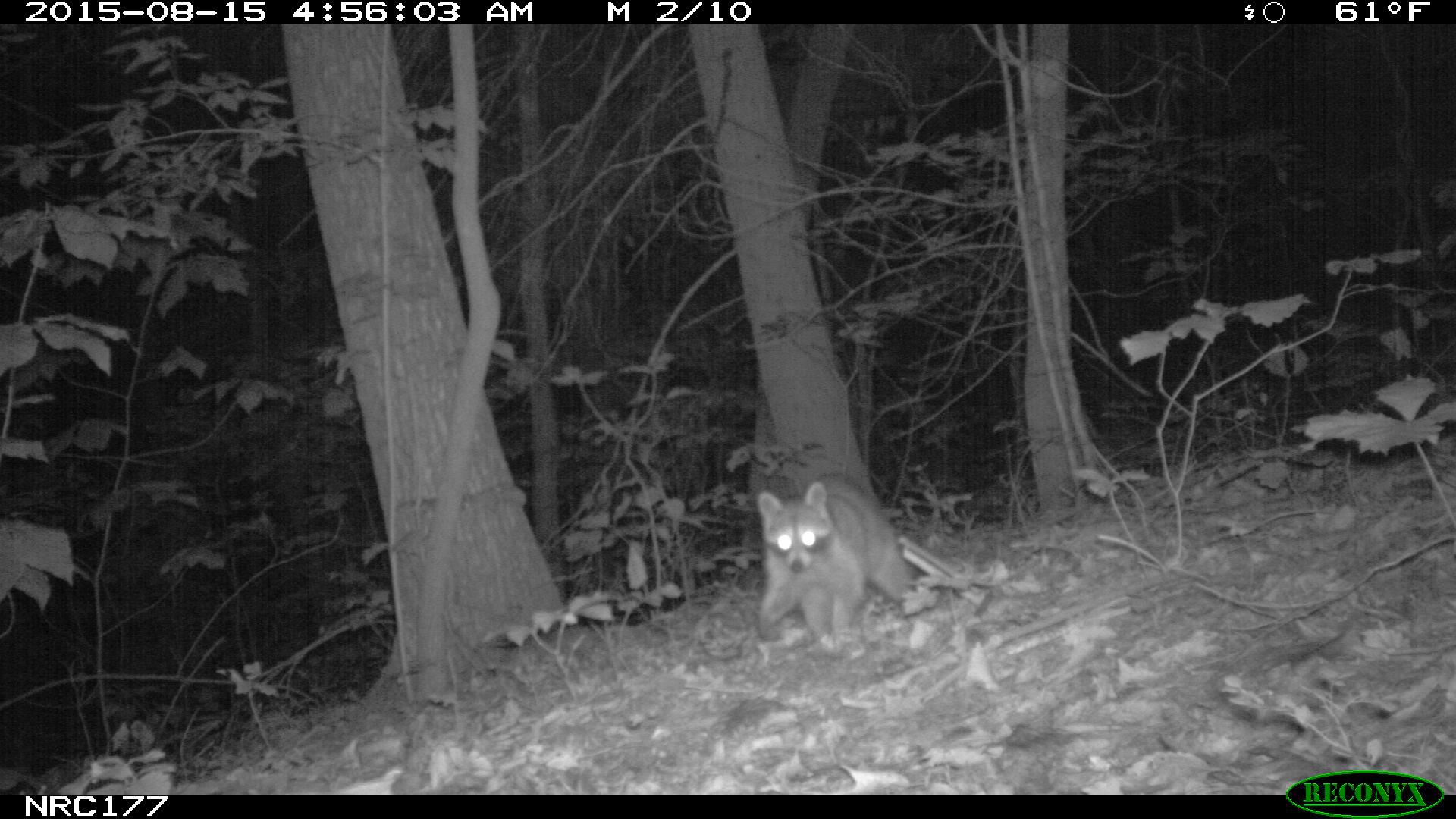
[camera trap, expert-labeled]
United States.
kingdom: Animalia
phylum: Chordata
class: Mammalia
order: Carnivora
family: Procyonidae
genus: Procyon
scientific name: Procyon lotor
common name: northern raccoon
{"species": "Northern Raccoon (Procyon lotor)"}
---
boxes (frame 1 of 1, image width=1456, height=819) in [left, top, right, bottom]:
Northern Raccoon: [751, 466, 933, 649]